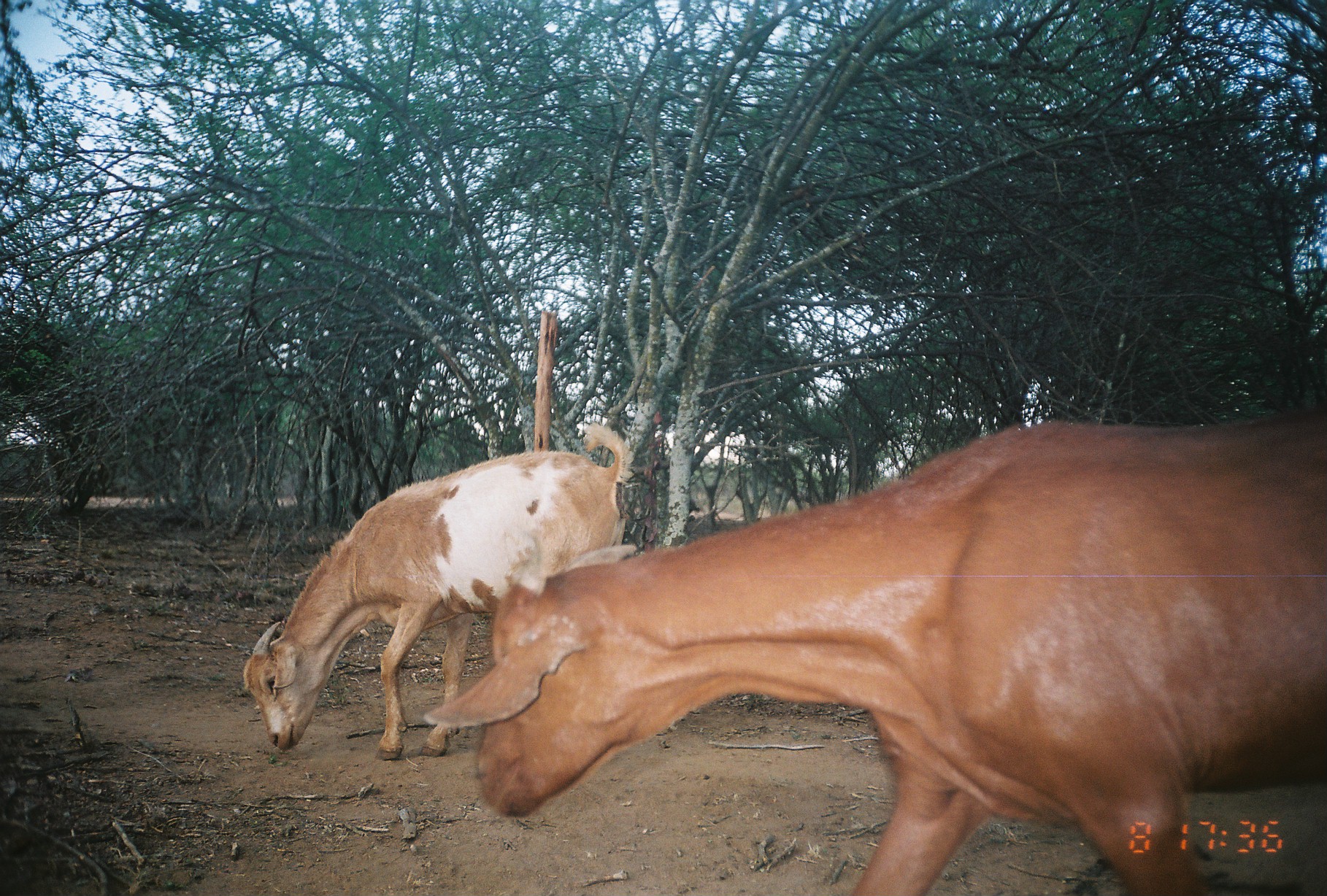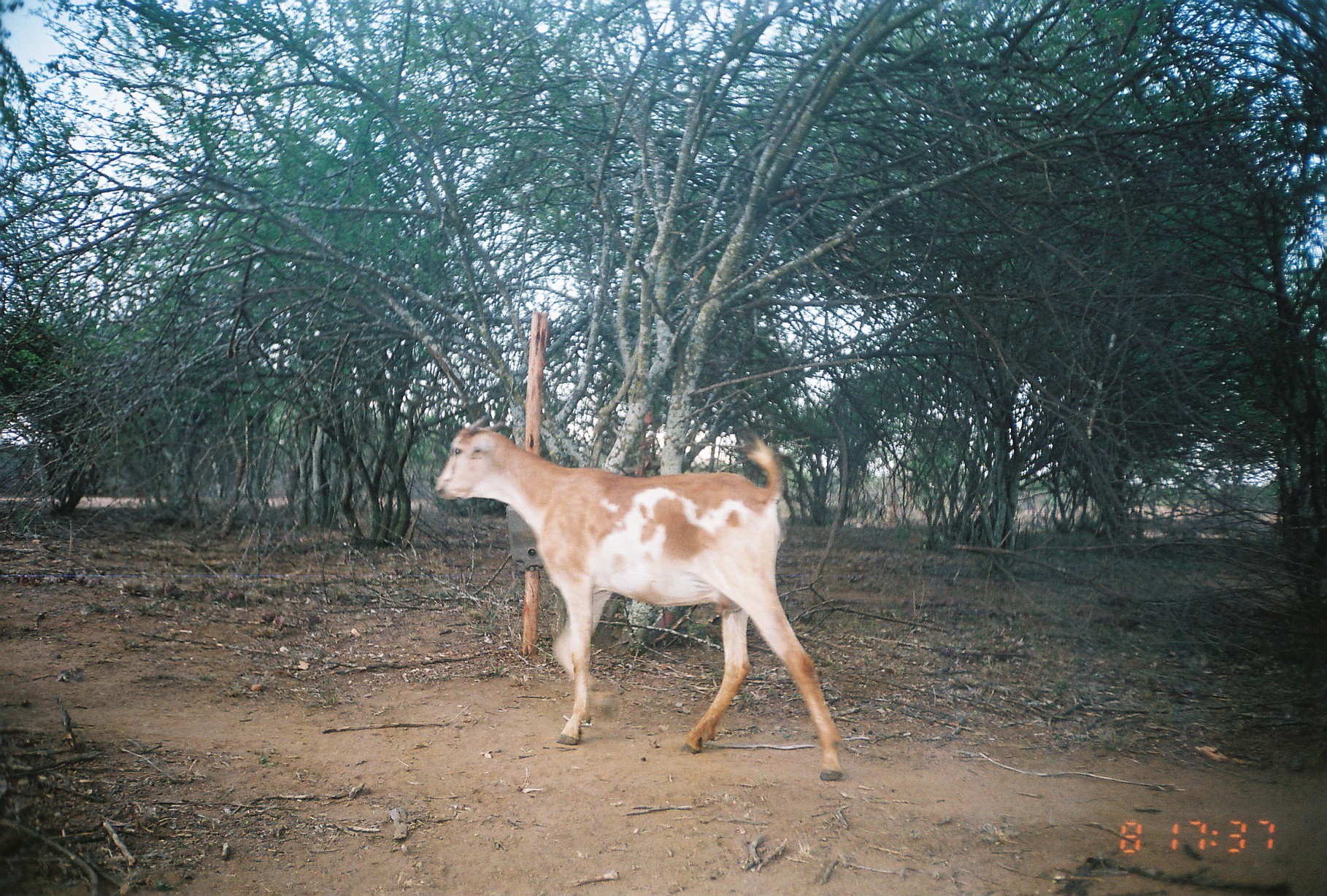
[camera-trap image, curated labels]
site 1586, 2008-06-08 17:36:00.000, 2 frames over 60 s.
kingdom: Animalia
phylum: Chordata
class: Mammalia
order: Artiodactyla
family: Bovidae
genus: Capra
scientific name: Capra aegagrus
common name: wild goat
Capra aegagrus (wild goat), count 2.